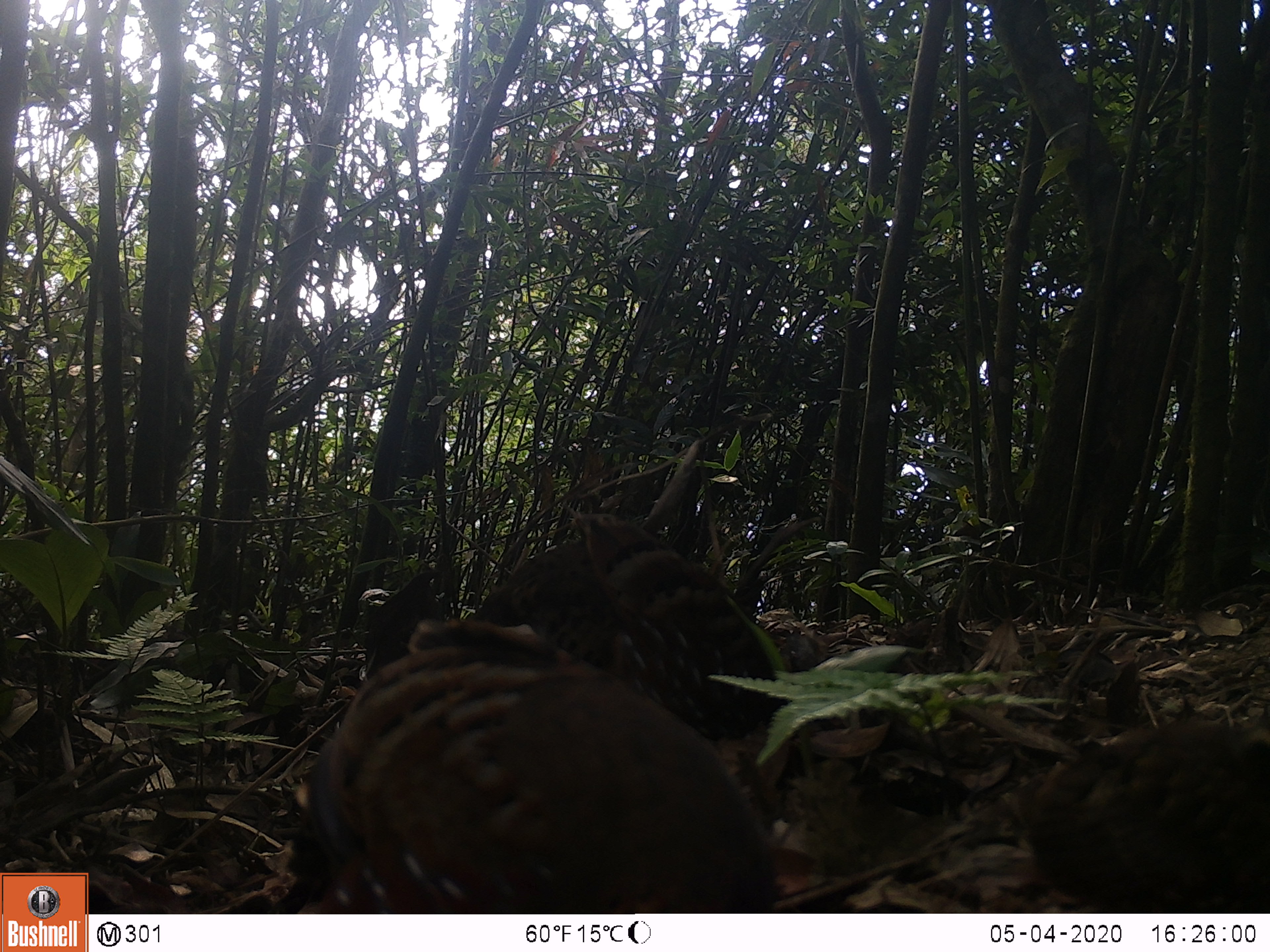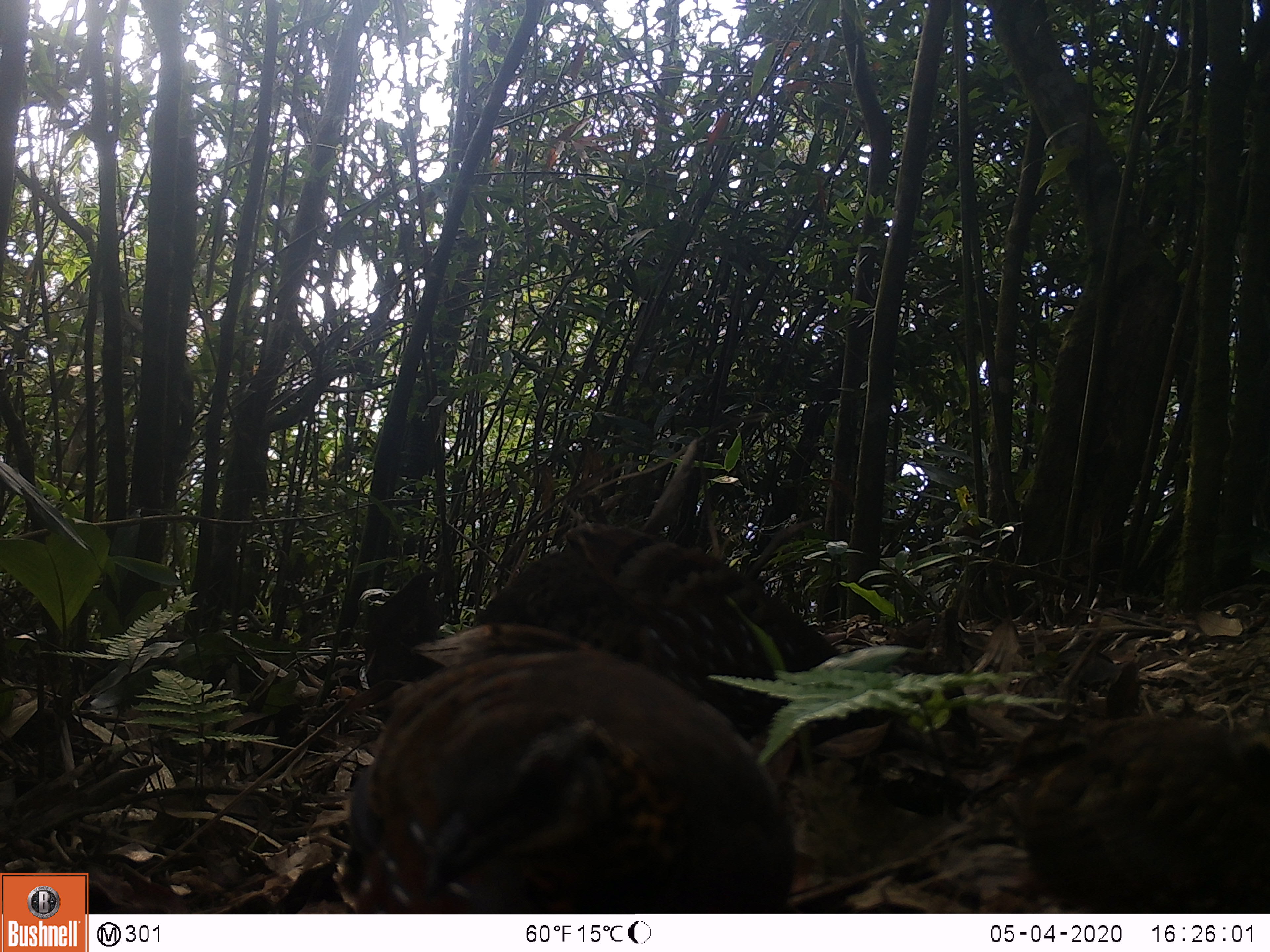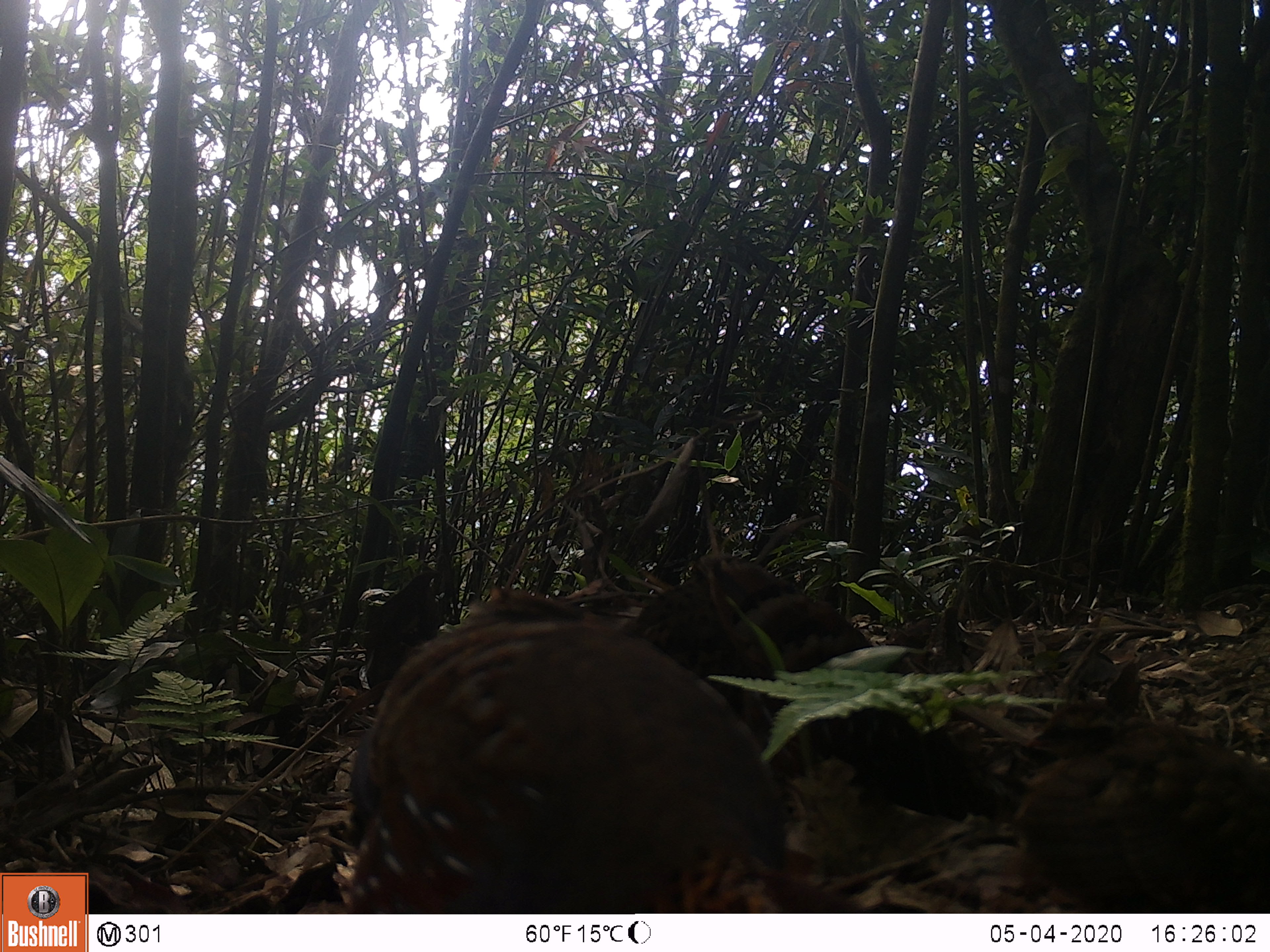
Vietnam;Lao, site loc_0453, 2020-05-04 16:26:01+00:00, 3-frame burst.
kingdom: Animalia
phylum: Chordata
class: Aves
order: Galliformes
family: Phasianidae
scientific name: Phasianidae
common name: partridge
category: unidentified partridge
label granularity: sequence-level